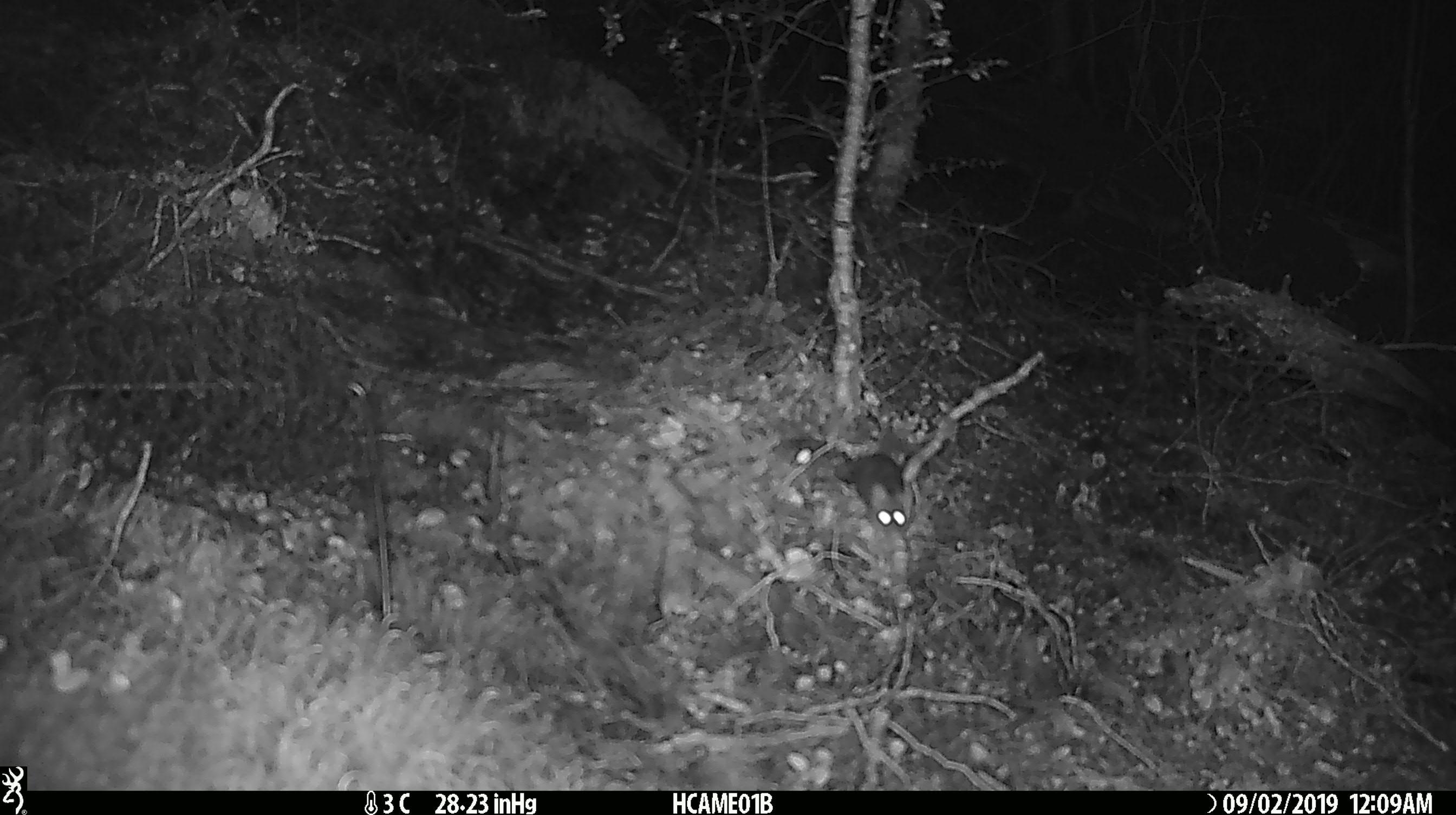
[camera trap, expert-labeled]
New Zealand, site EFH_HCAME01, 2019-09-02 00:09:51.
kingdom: Animalia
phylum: Chordata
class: Mammalia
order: Rodentia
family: Muridae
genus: Mus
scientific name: Mus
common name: mouse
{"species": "mouse (Mus)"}